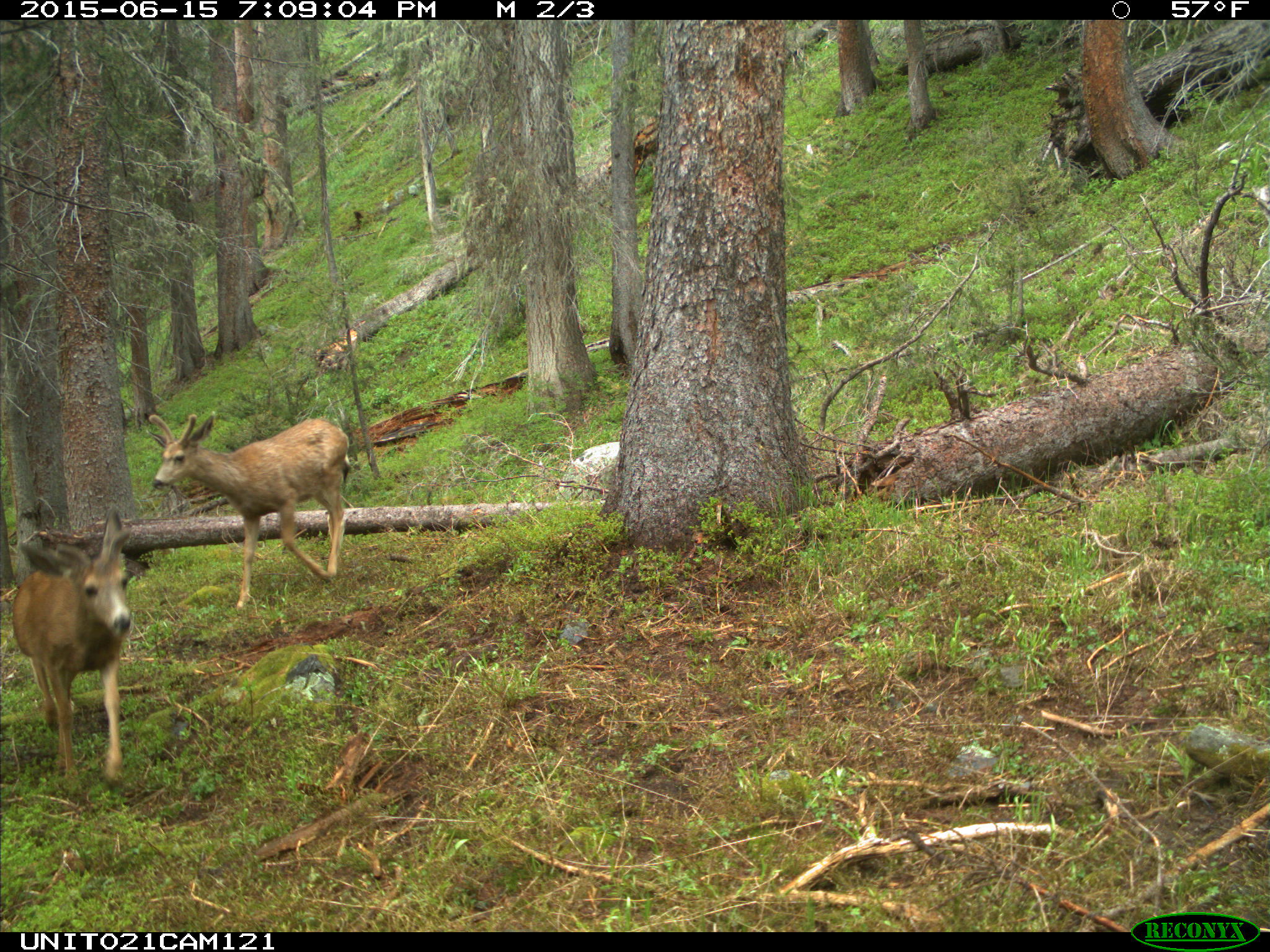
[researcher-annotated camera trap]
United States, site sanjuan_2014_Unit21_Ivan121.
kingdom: Animalia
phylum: Chordata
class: Mammalia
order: Artiodactyla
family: Cervidae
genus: Odocoileus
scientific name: Odocoileus hemionus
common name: mule deer